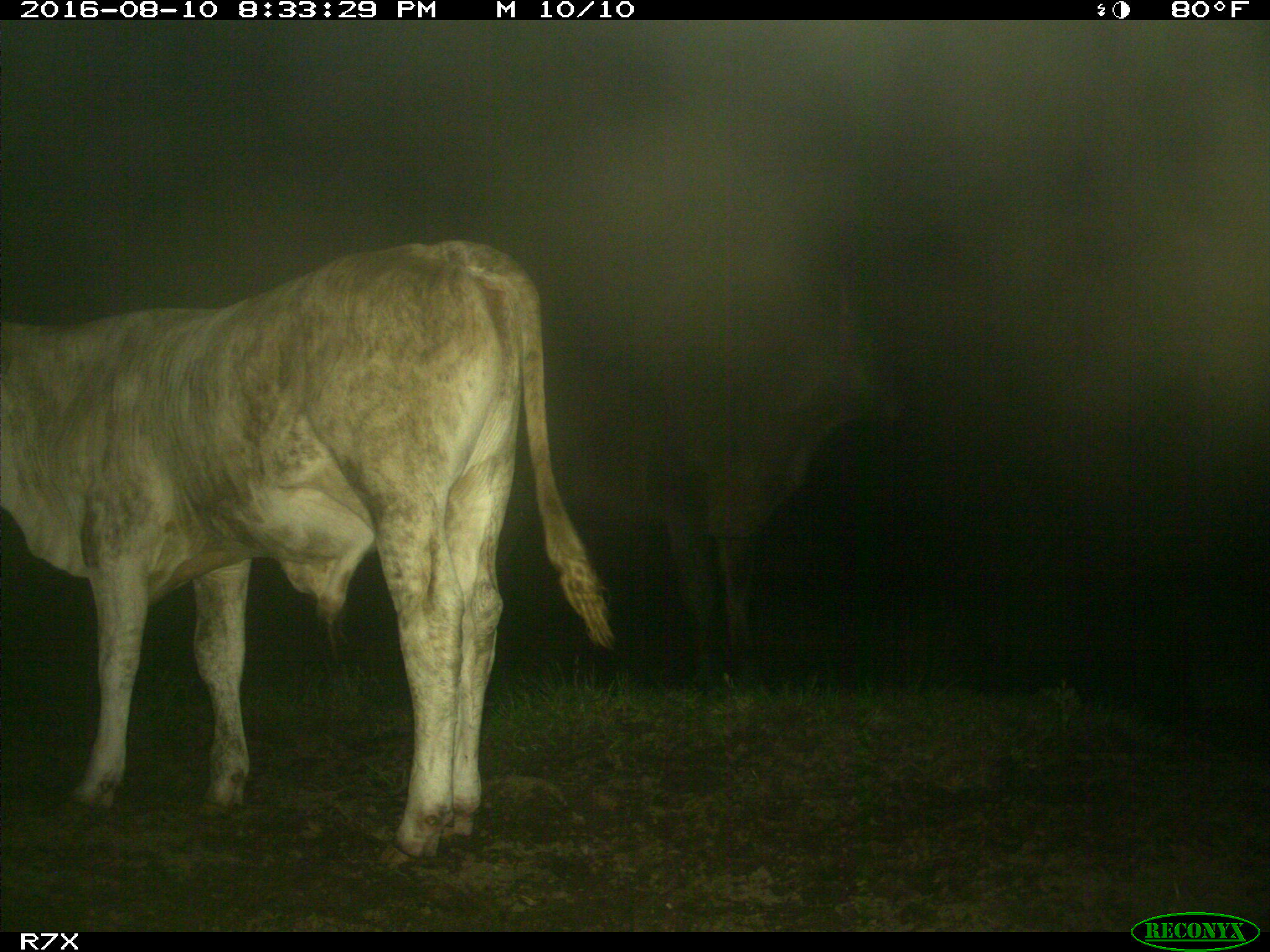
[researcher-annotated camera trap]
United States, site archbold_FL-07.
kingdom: Animalia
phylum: Chordata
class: Mammalia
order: Artiodactyla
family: Bovidae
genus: Bos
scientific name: Bos taurus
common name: domestic cow